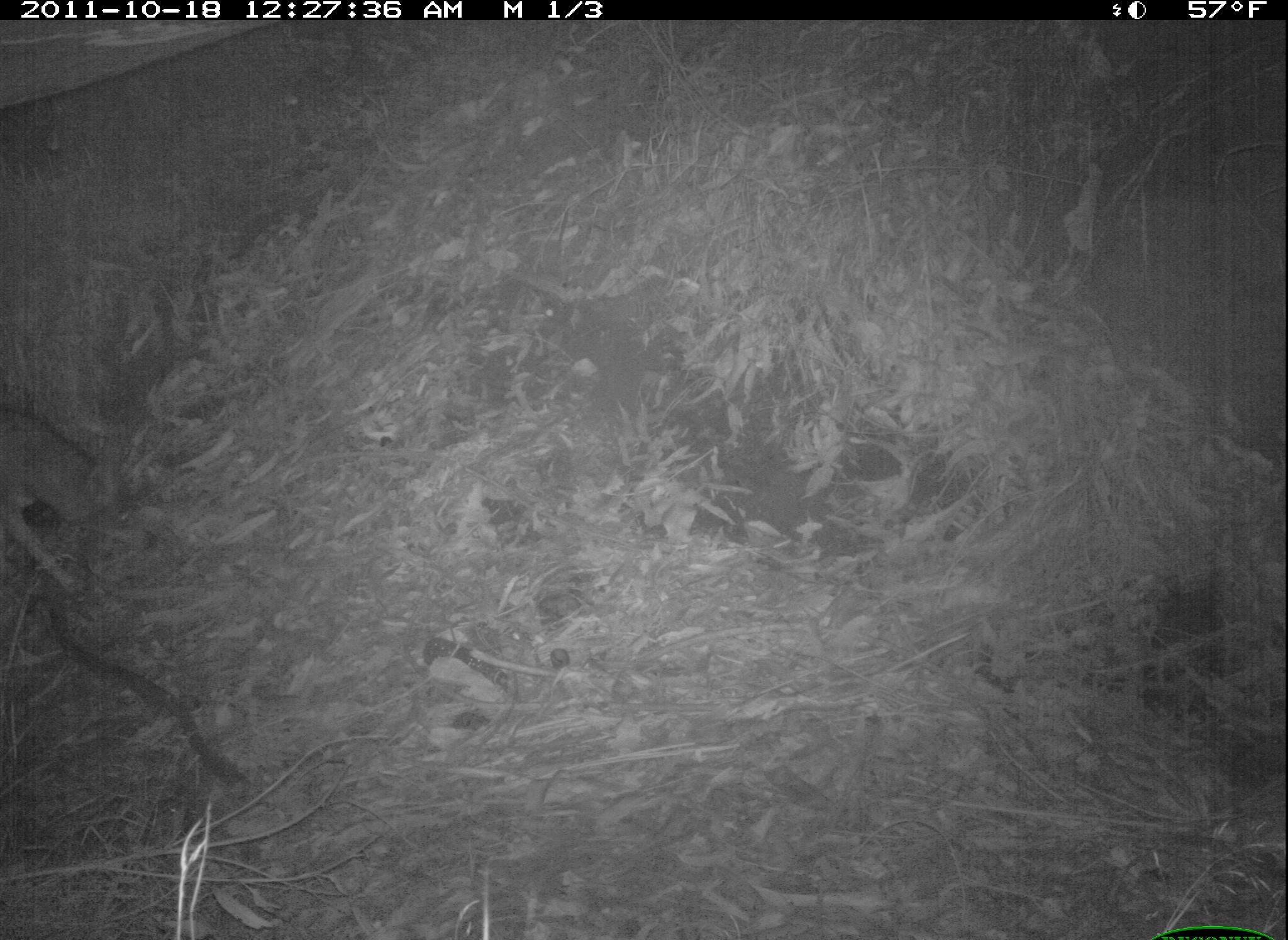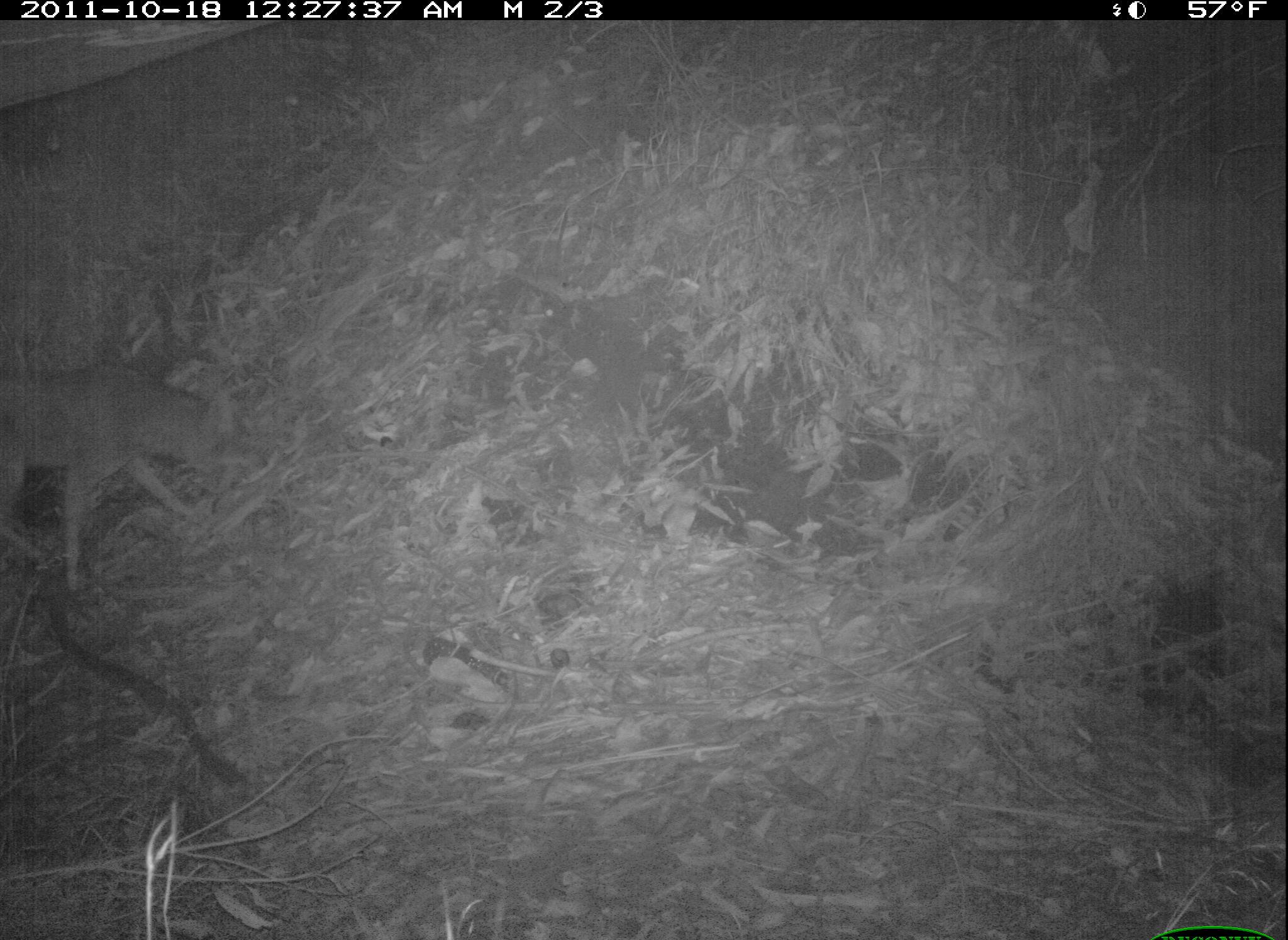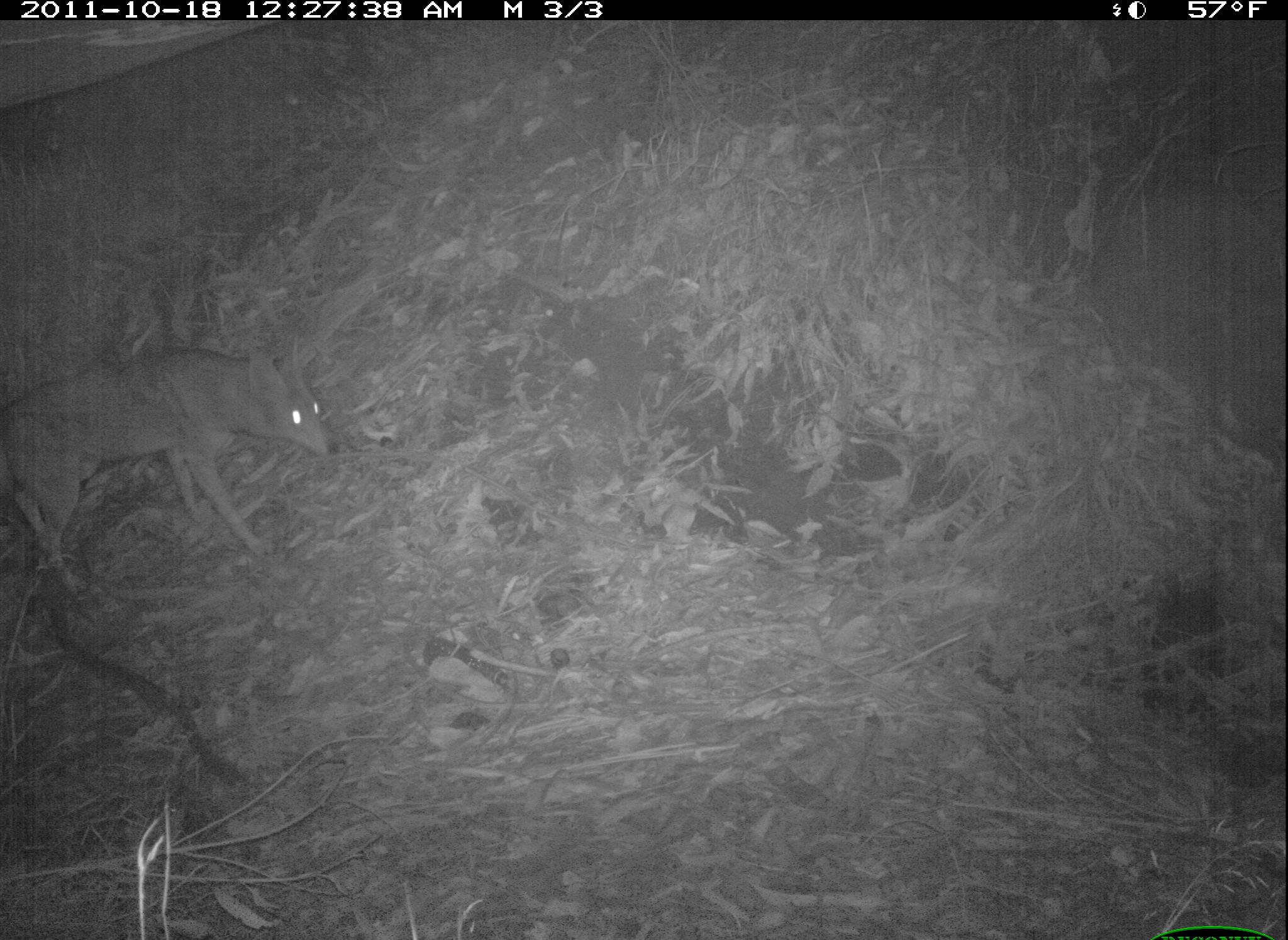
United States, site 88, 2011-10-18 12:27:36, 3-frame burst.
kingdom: Animalia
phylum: Chordata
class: Mammalia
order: Carnivora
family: Canidae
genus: Canis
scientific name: Canis latrans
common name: coyote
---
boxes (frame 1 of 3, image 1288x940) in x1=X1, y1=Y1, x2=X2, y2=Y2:
coyote: x1=0, y1=405, x2=171, y2=606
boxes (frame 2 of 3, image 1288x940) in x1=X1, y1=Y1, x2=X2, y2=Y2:
coyote: x1=0, y1=356, x2=251, y2=604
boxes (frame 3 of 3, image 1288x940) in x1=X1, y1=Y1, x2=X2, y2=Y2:
coyote: x1=8, y1=334, x2=364, y2=610